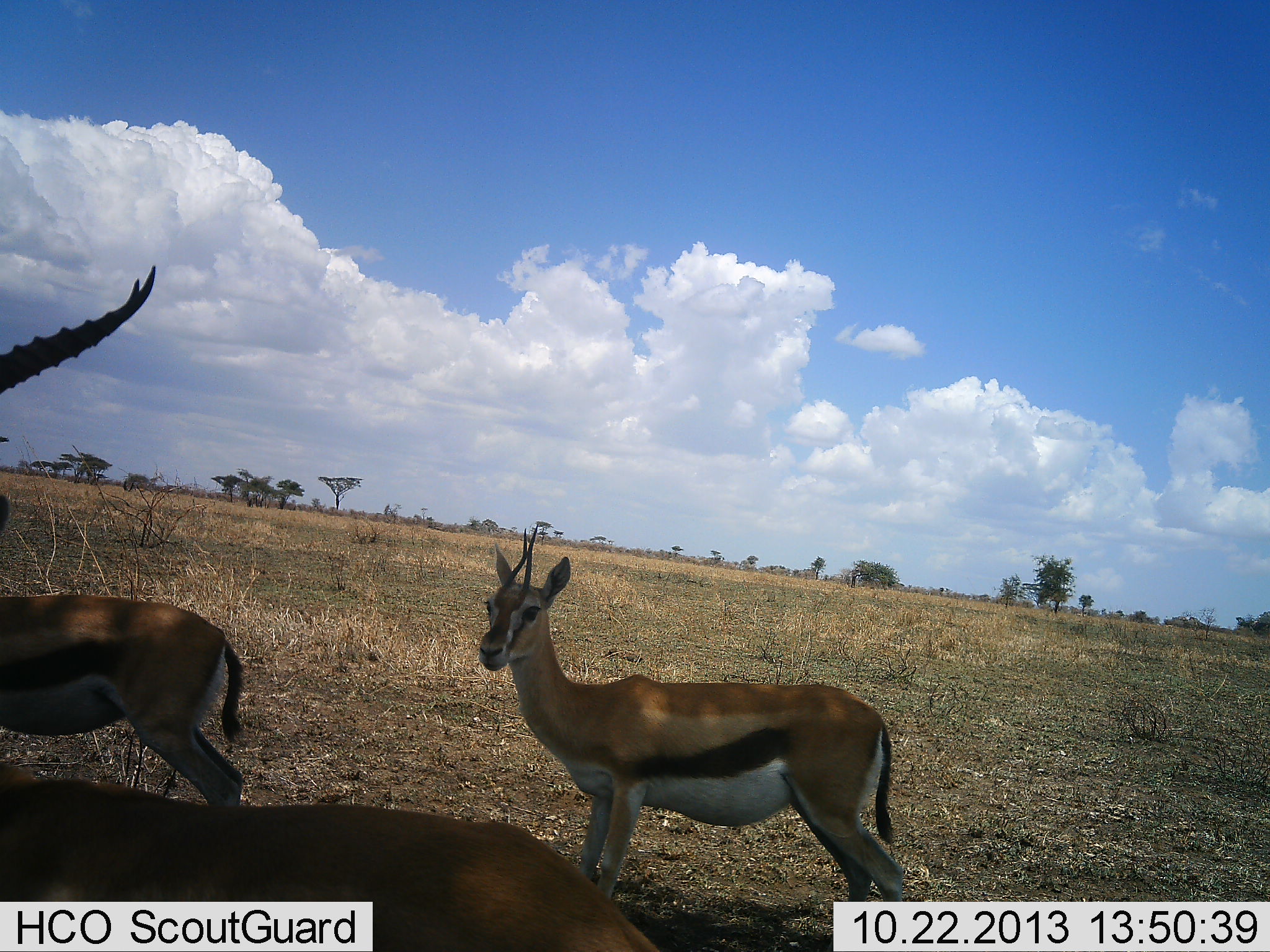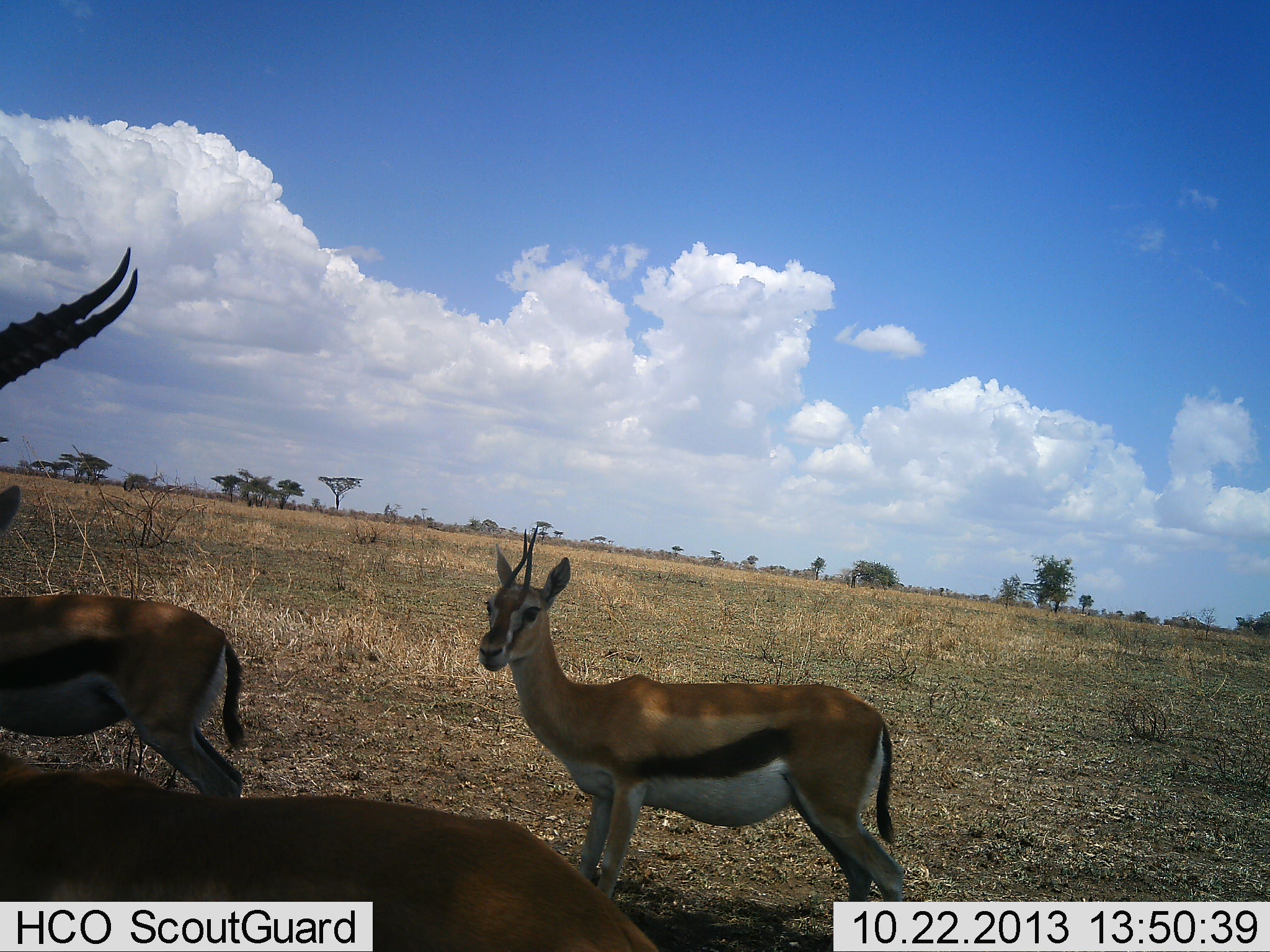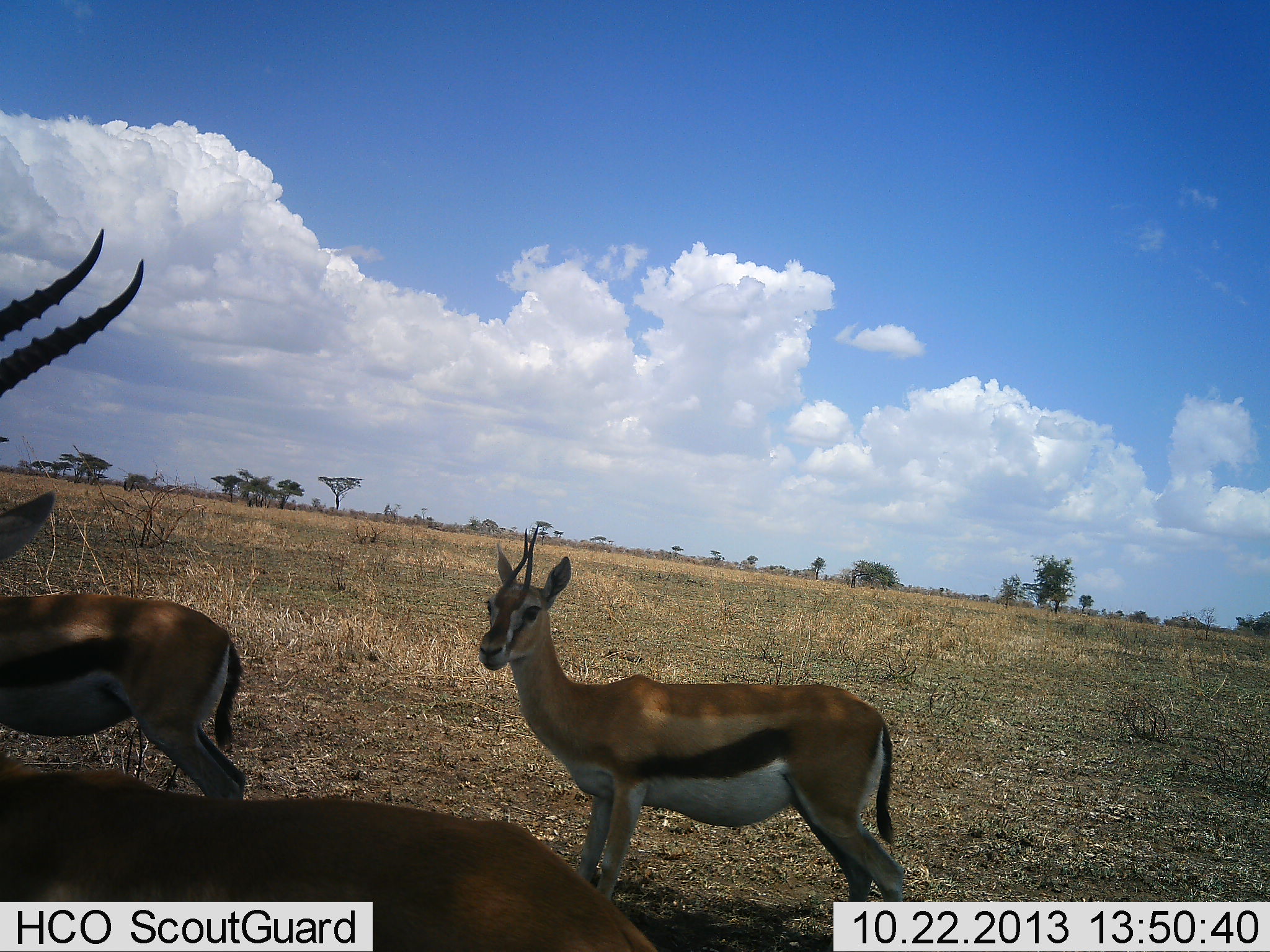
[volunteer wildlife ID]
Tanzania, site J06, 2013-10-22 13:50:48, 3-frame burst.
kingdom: Animalia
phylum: Chordata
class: Mammalia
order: Artiodactyla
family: Bovidae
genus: Eudorcas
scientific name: Eudorcas thomsonii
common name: thomson's gazelle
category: gazellethomsons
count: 3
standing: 88%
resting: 3%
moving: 12%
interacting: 15%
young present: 0%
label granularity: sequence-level